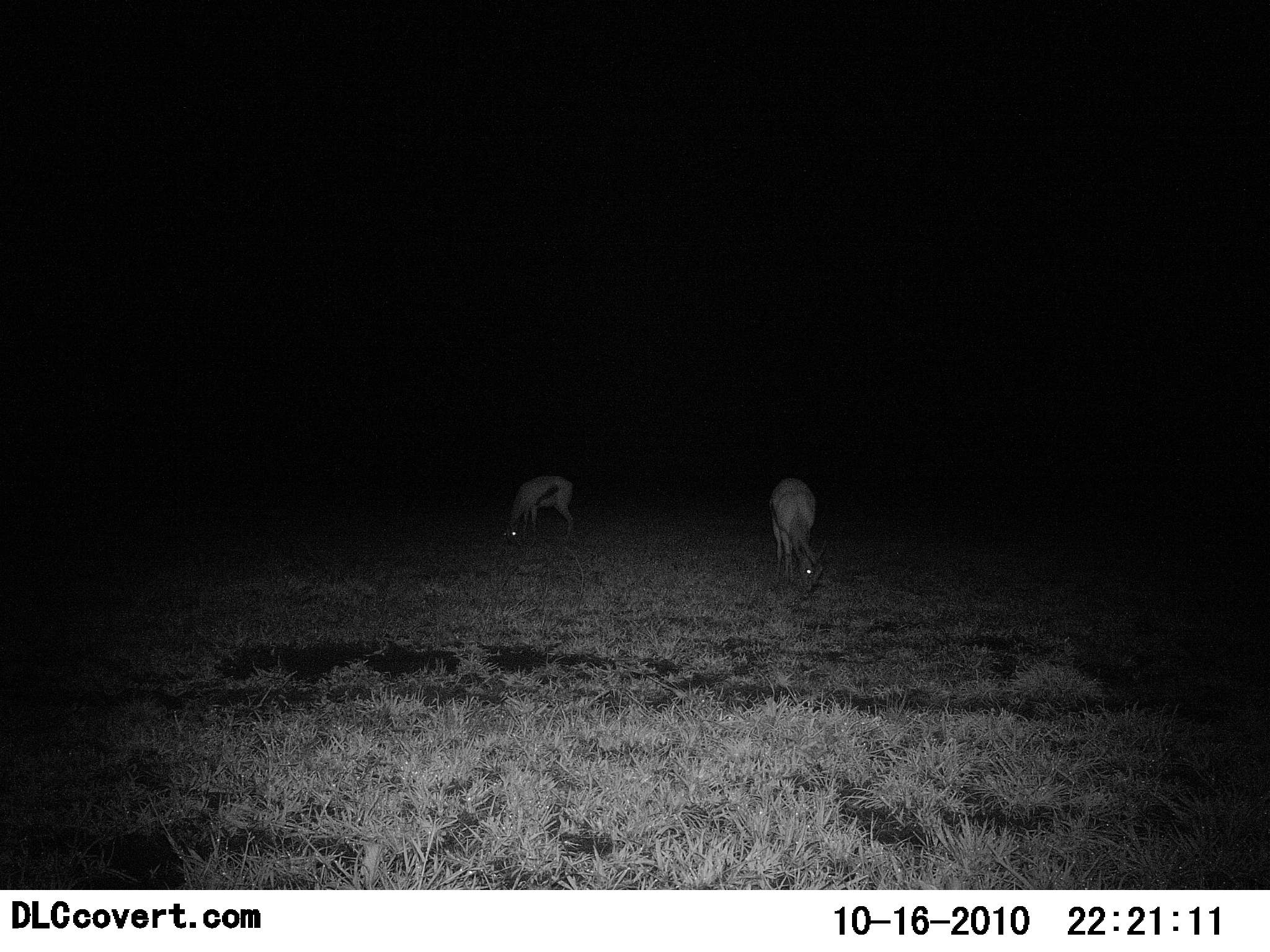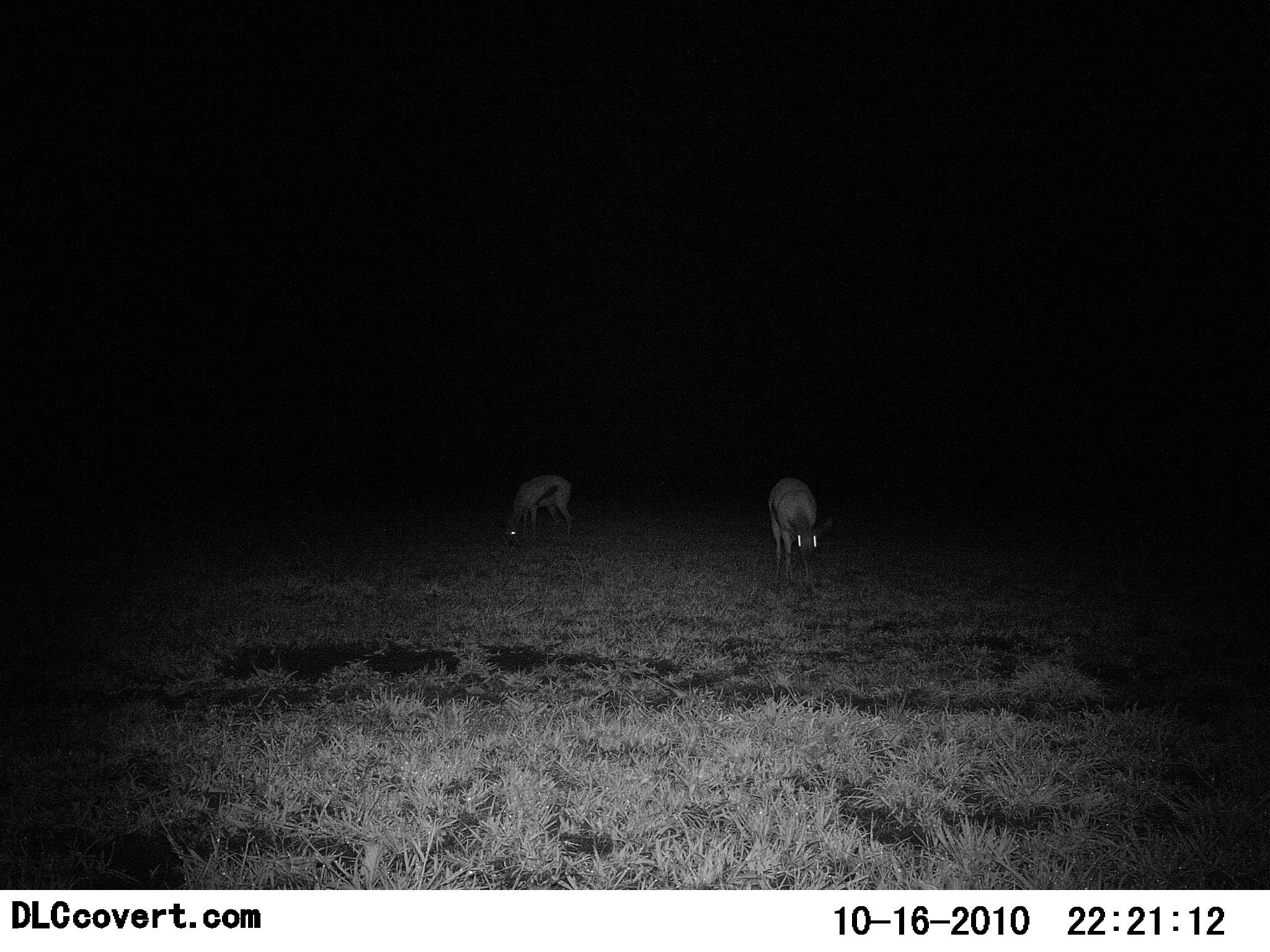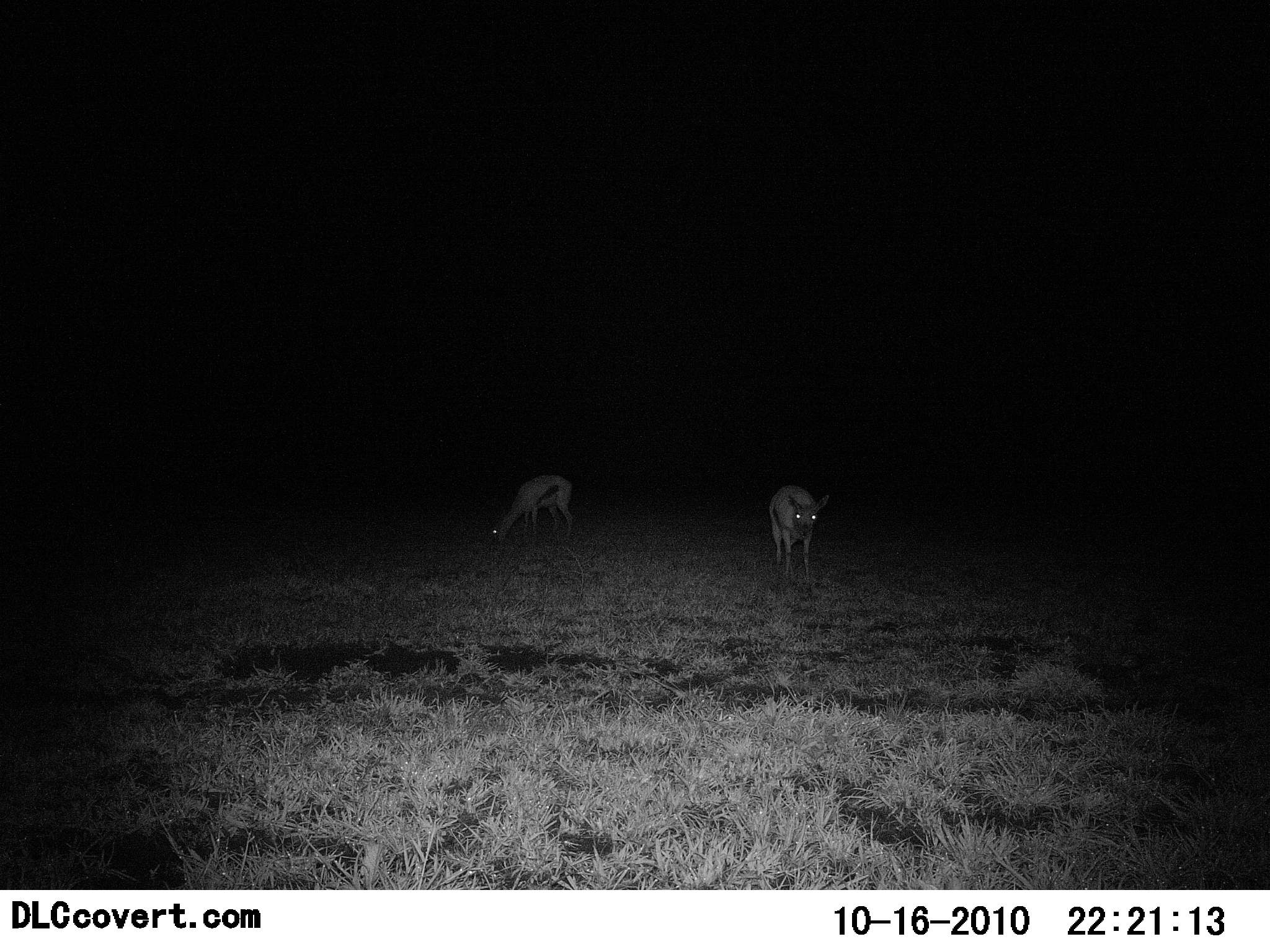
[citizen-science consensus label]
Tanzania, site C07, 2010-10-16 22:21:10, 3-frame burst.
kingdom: Animalia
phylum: Chordata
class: Mammalia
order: Artiodactyla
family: Bovidae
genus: Eudorcas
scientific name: Eudorcas thomsonii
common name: thomson's gazelle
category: gazellethomsons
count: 2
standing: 29%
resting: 0%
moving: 0%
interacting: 0%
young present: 0%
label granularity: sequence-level